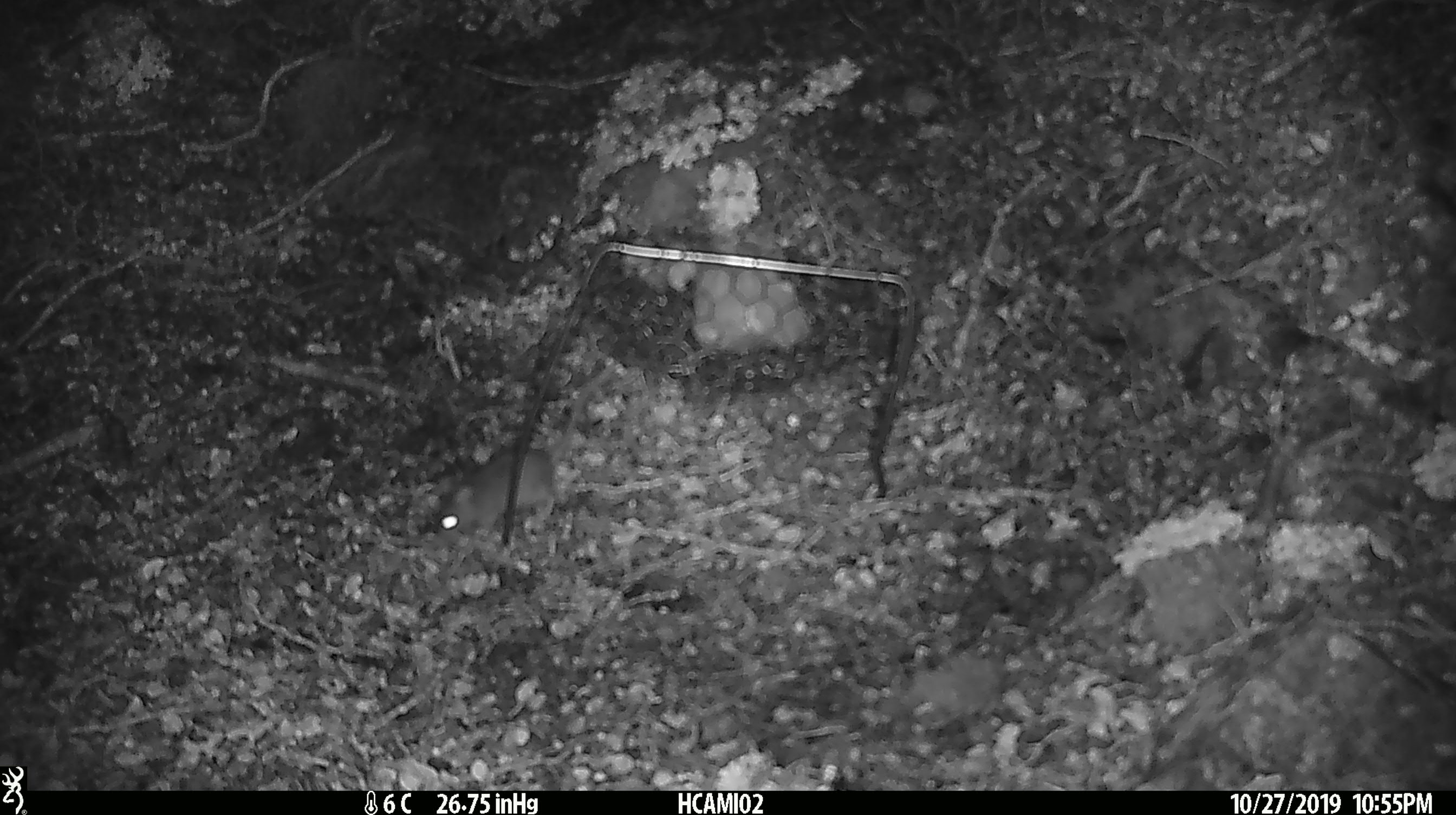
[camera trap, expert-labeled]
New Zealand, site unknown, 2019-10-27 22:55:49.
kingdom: Animalia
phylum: Chordata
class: Mammalia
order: Rodentia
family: Muridae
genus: Mus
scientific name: Mus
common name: mouse